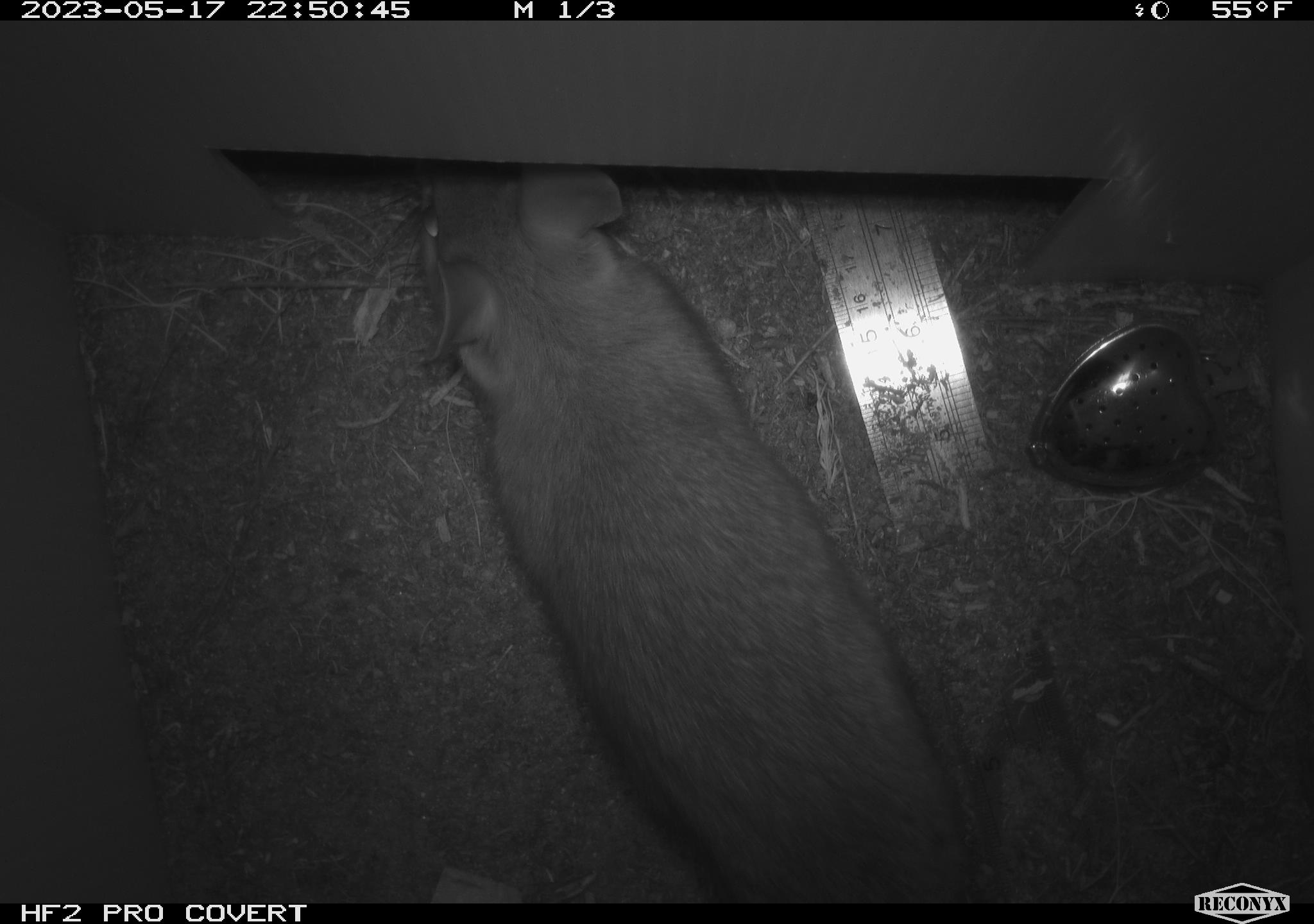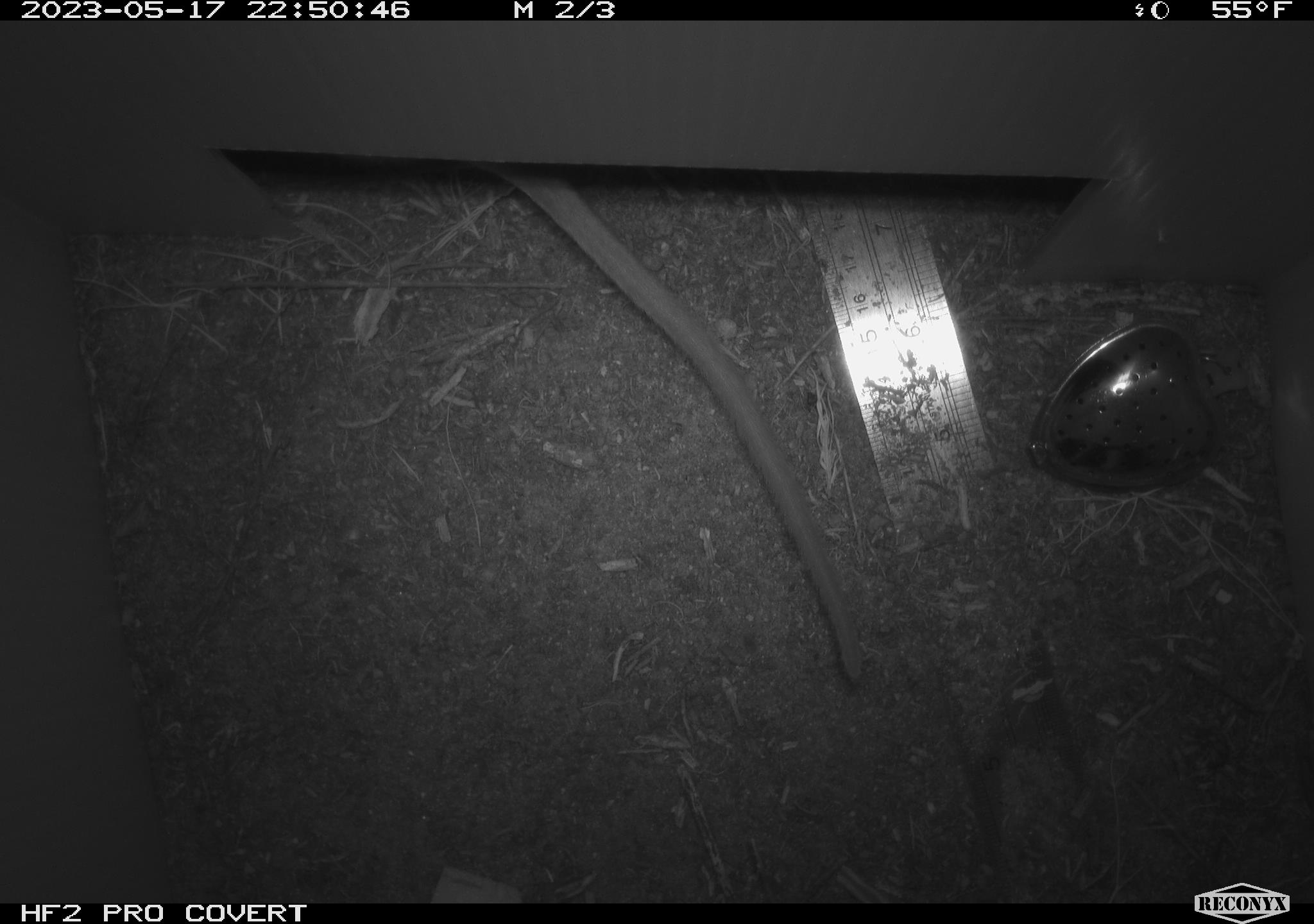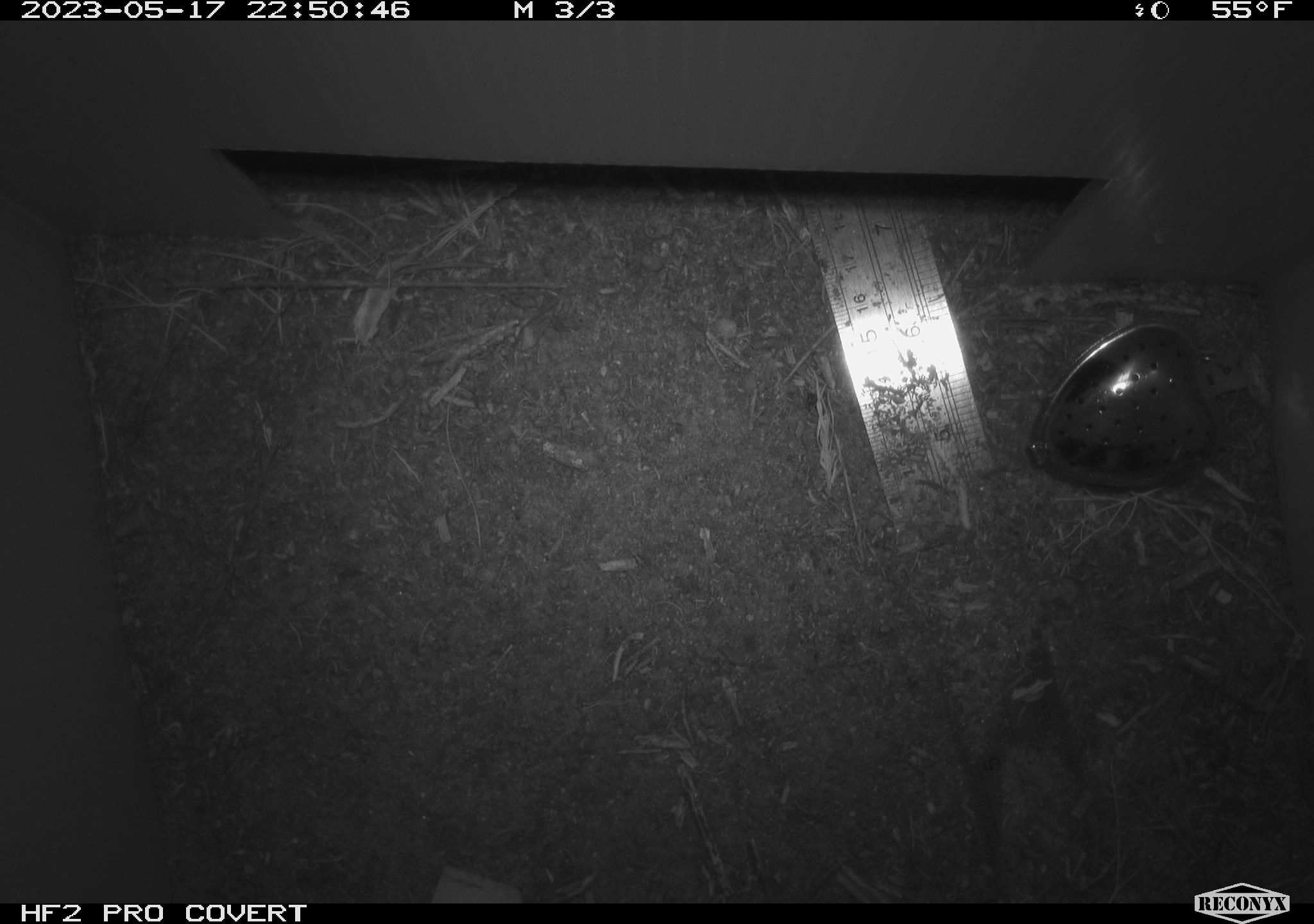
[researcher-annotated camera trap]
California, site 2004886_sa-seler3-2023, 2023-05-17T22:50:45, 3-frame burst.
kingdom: Animalia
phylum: Chordata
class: Mammalia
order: Rodentia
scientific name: Rodentia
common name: woodrat or rat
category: woodrat or rat species